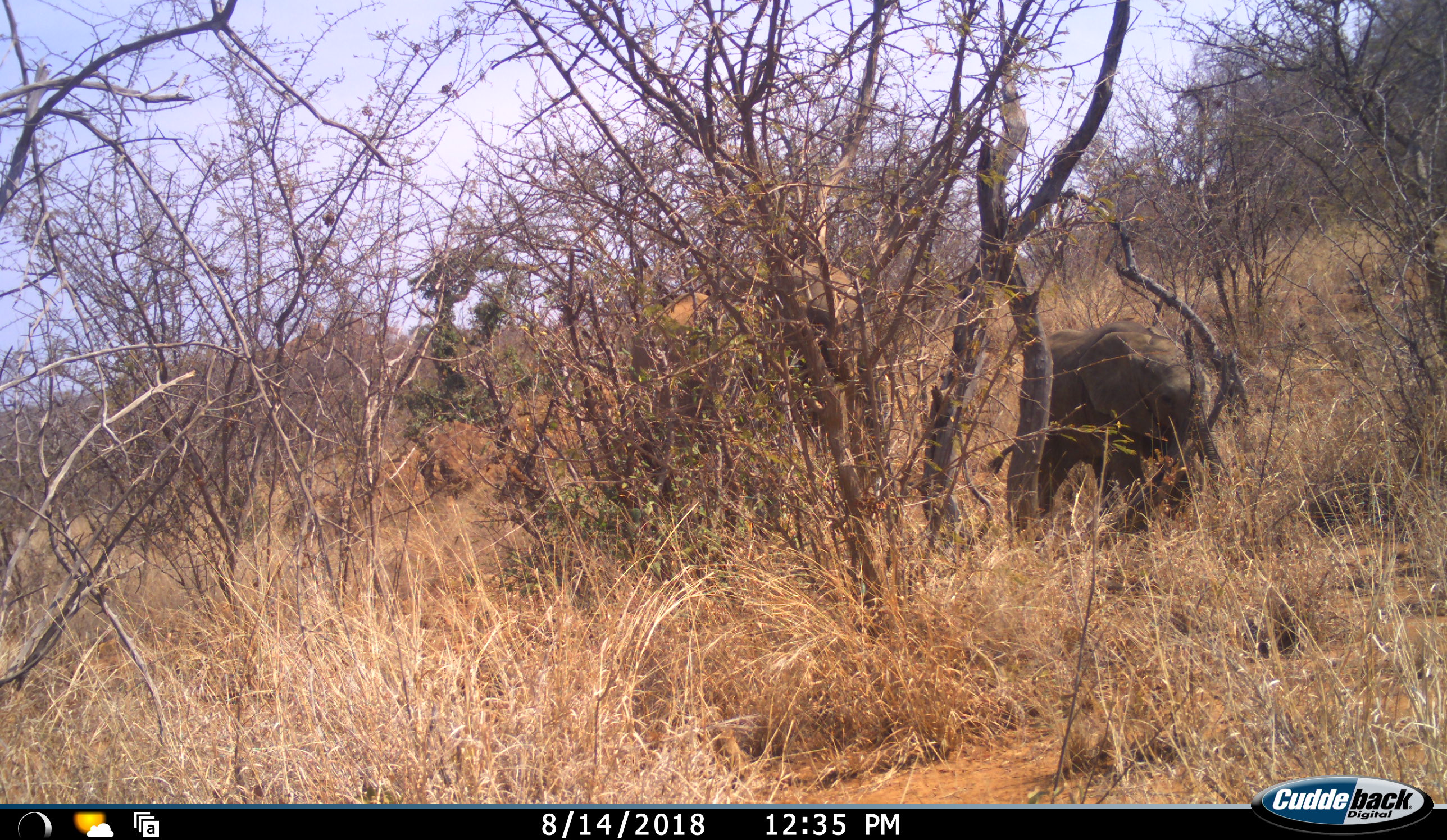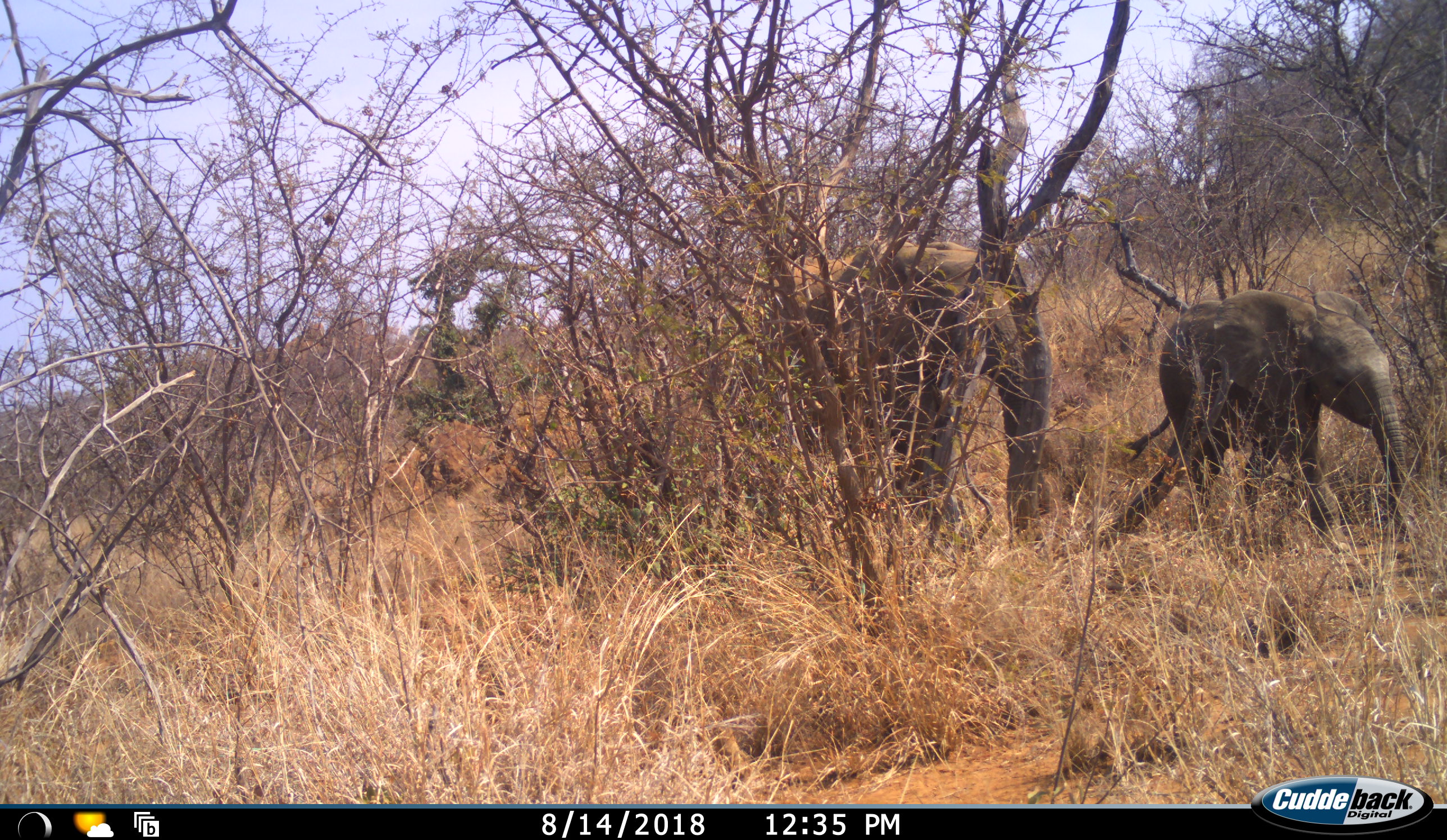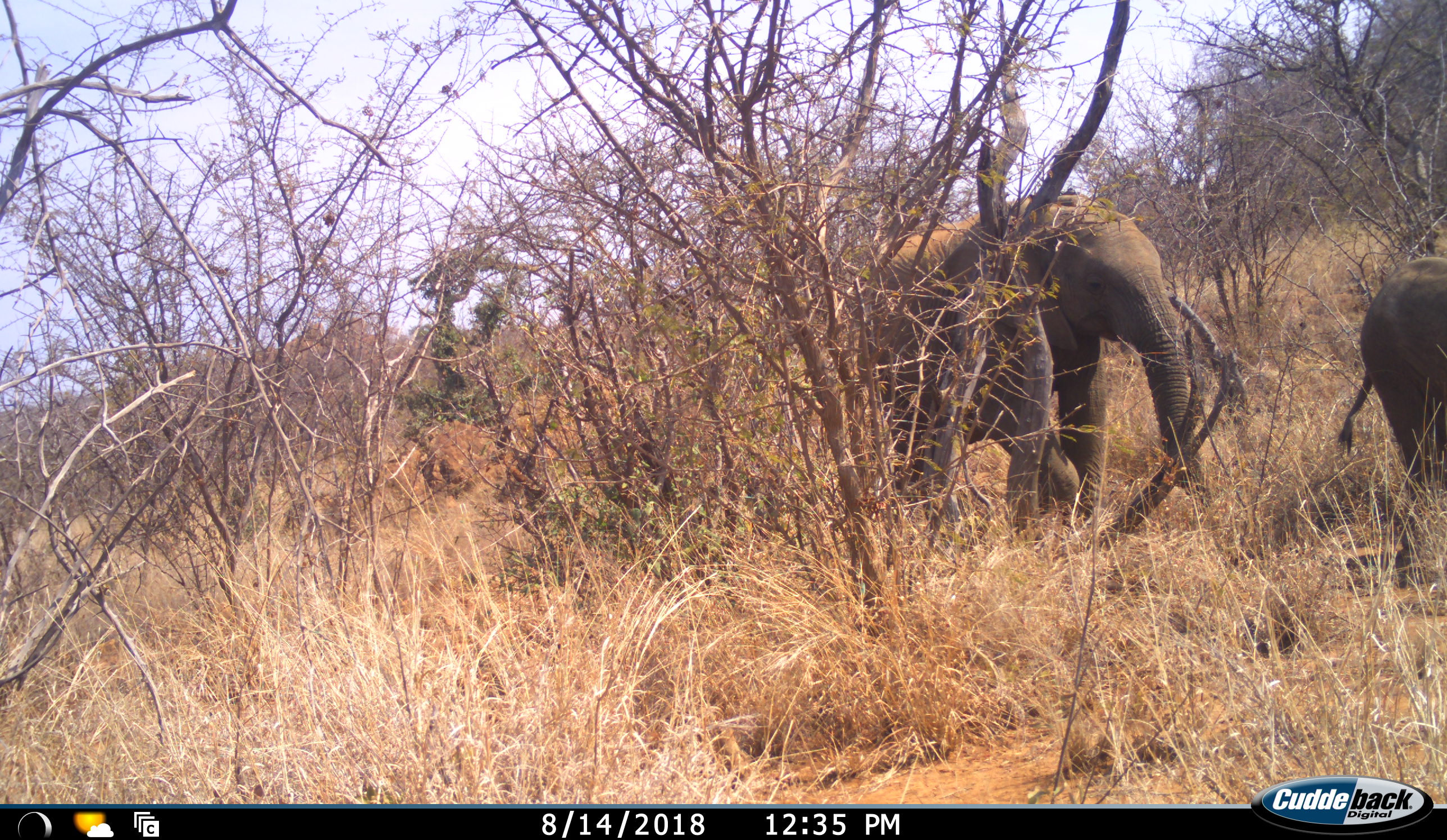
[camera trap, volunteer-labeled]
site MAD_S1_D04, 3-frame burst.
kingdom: Animalia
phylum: Chordata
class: Mammalia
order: Proboscidea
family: Elephantidae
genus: Loxodonta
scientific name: Loxodonta africana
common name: african bush elephant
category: elephant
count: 2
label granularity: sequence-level